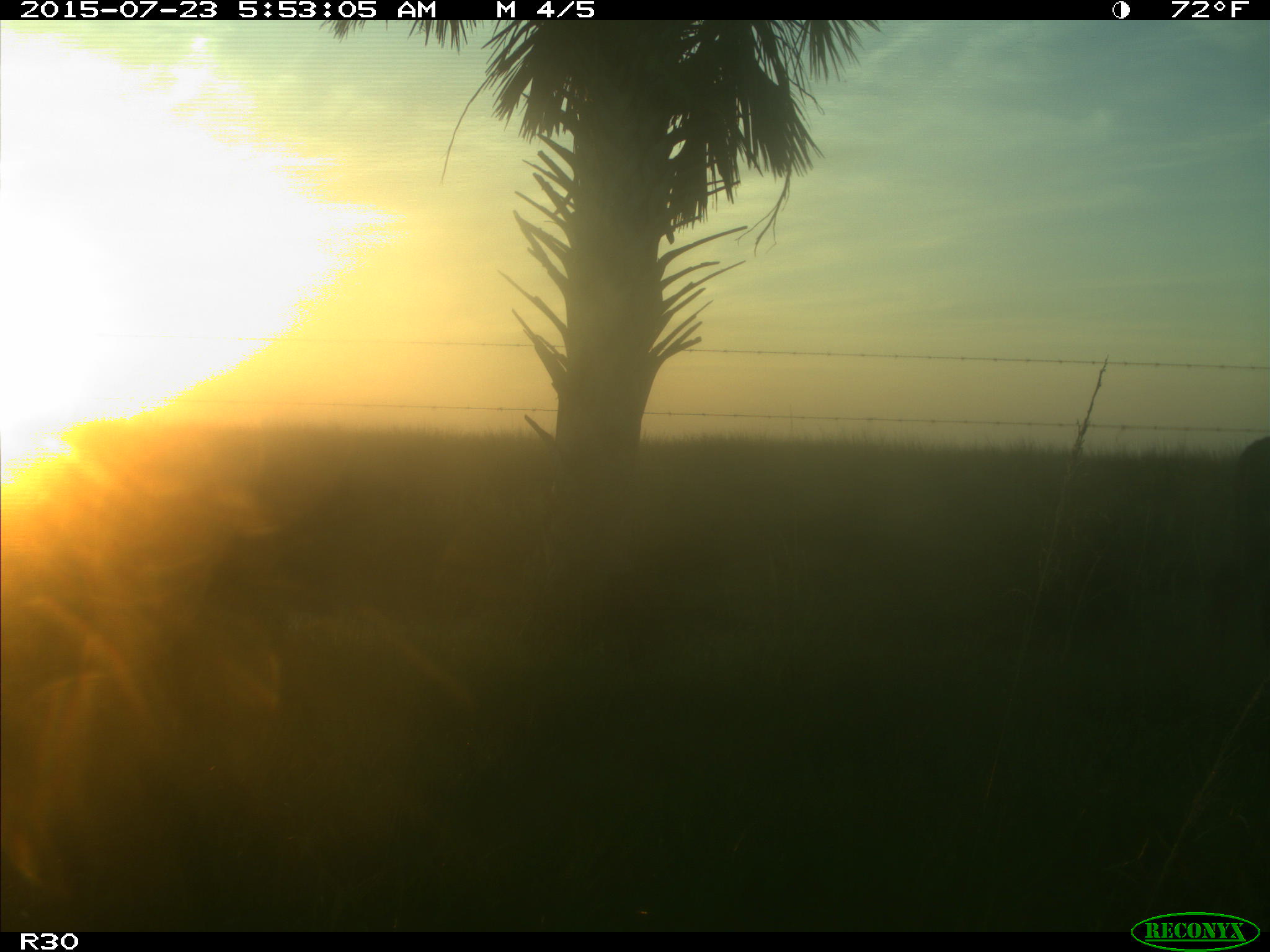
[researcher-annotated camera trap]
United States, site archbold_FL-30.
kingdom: Animalia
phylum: Chordata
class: Mammalia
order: Artiodactyla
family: Bovidae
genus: Bos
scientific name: Bos taurus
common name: domestic cow